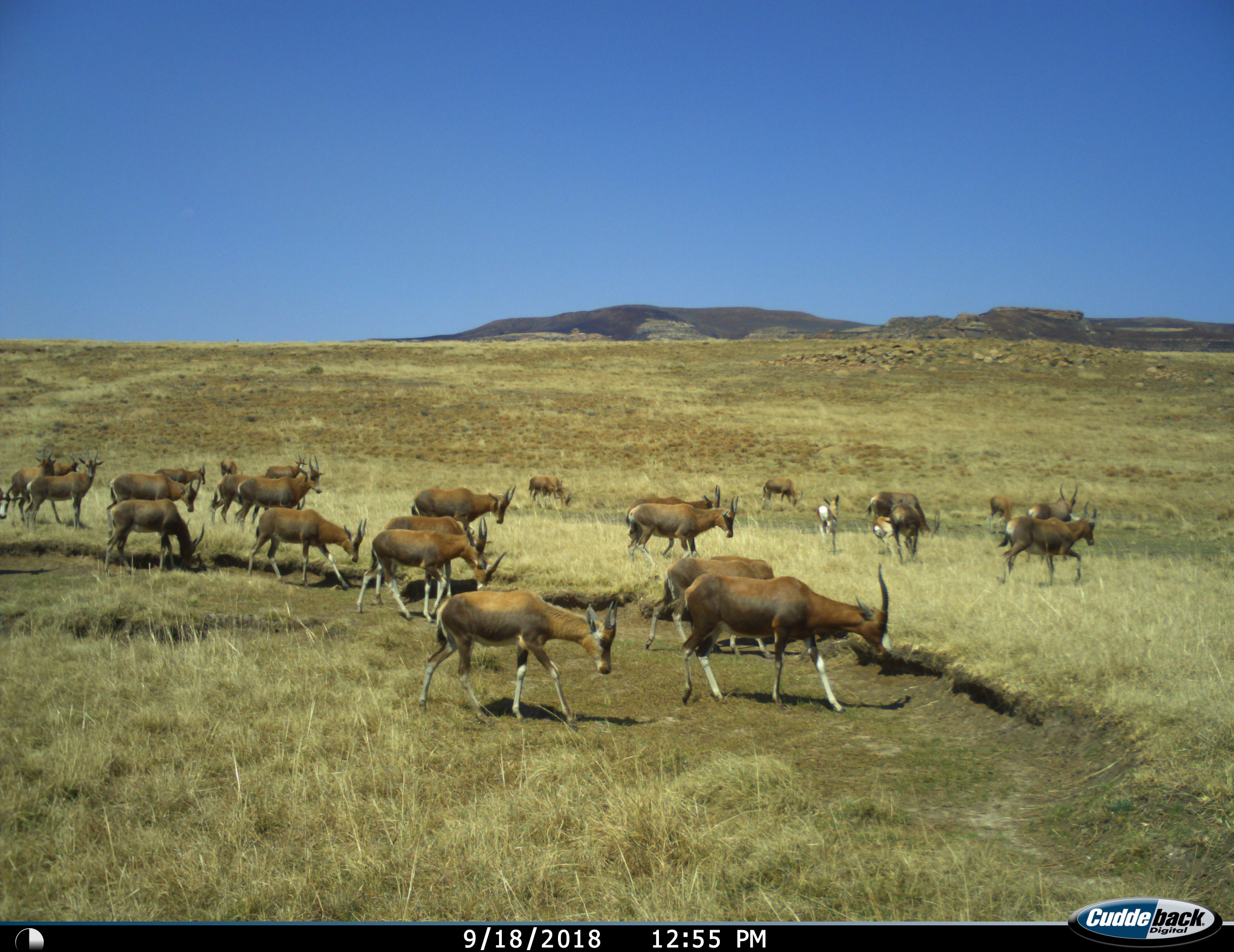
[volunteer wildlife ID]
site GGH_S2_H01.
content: unidentified animal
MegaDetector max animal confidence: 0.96